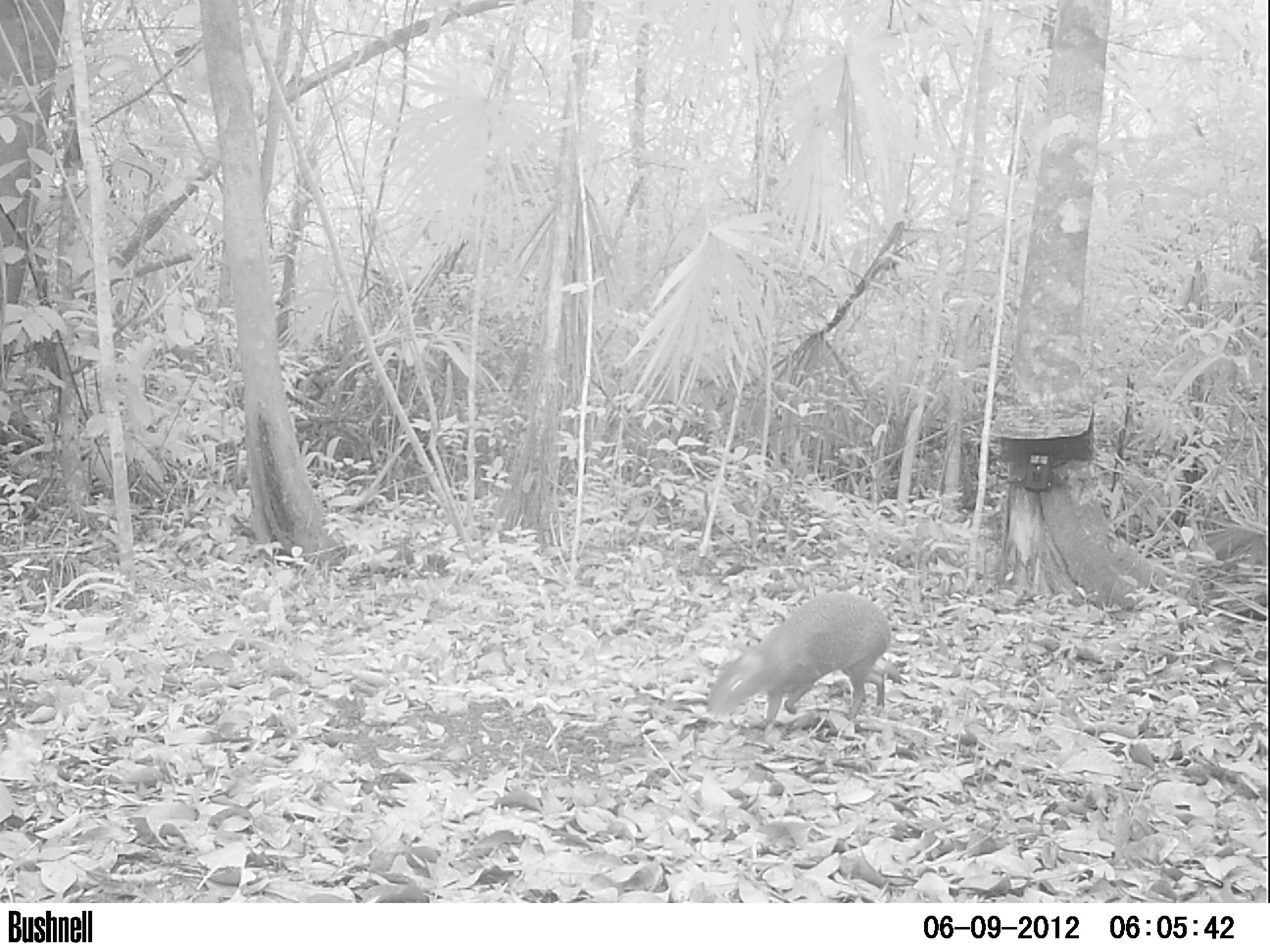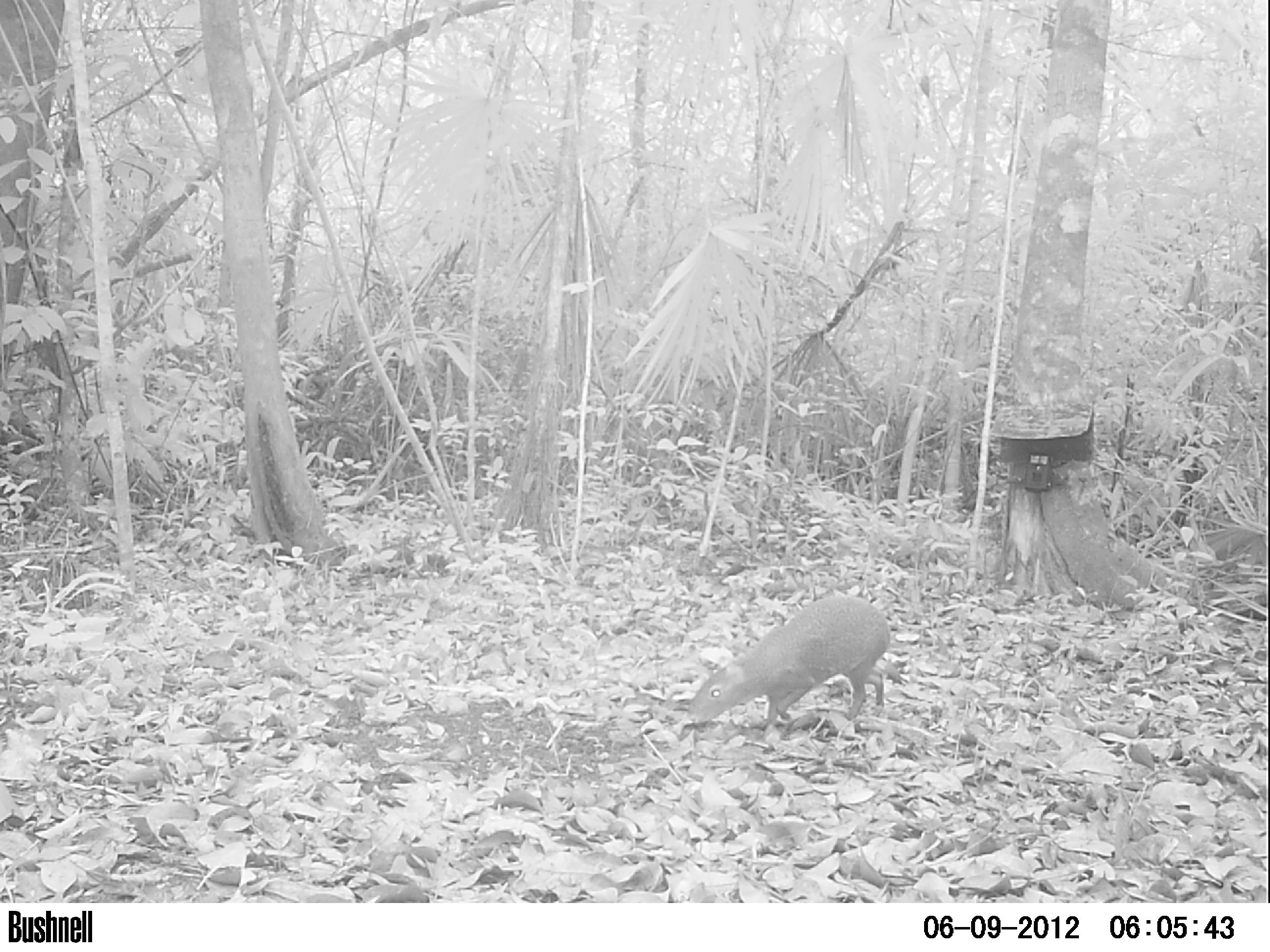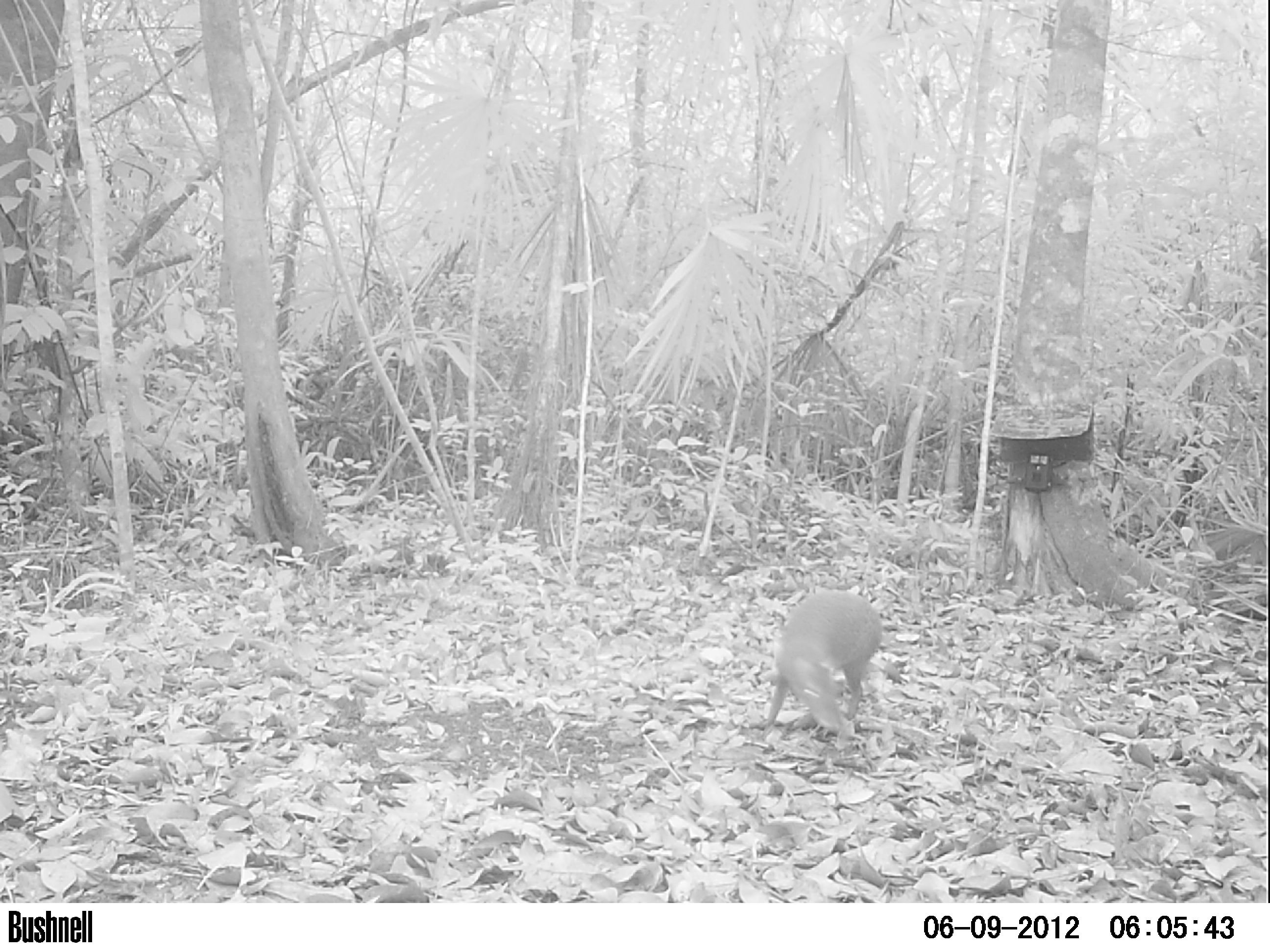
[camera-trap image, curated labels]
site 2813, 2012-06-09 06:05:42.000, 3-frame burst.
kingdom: Animalia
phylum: Chordata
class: Mammalia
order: Rodentia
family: Dasyproctidae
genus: Dasyprocta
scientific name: Dasyprocta punctata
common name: central american agouti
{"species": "Dasyprocta punctata (central american agouti)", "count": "1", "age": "adult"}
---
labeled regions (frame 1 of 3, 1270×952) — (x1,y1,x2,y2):
dasyprocta punctata: (706,588,893,738)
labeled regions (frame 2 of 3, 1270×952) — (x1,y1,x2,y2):
dasyprocta punctata: (685,593,893,727)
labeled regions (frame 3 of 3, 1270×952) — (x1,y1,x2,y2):
dasyprocta punctata: (748,588,883,734)